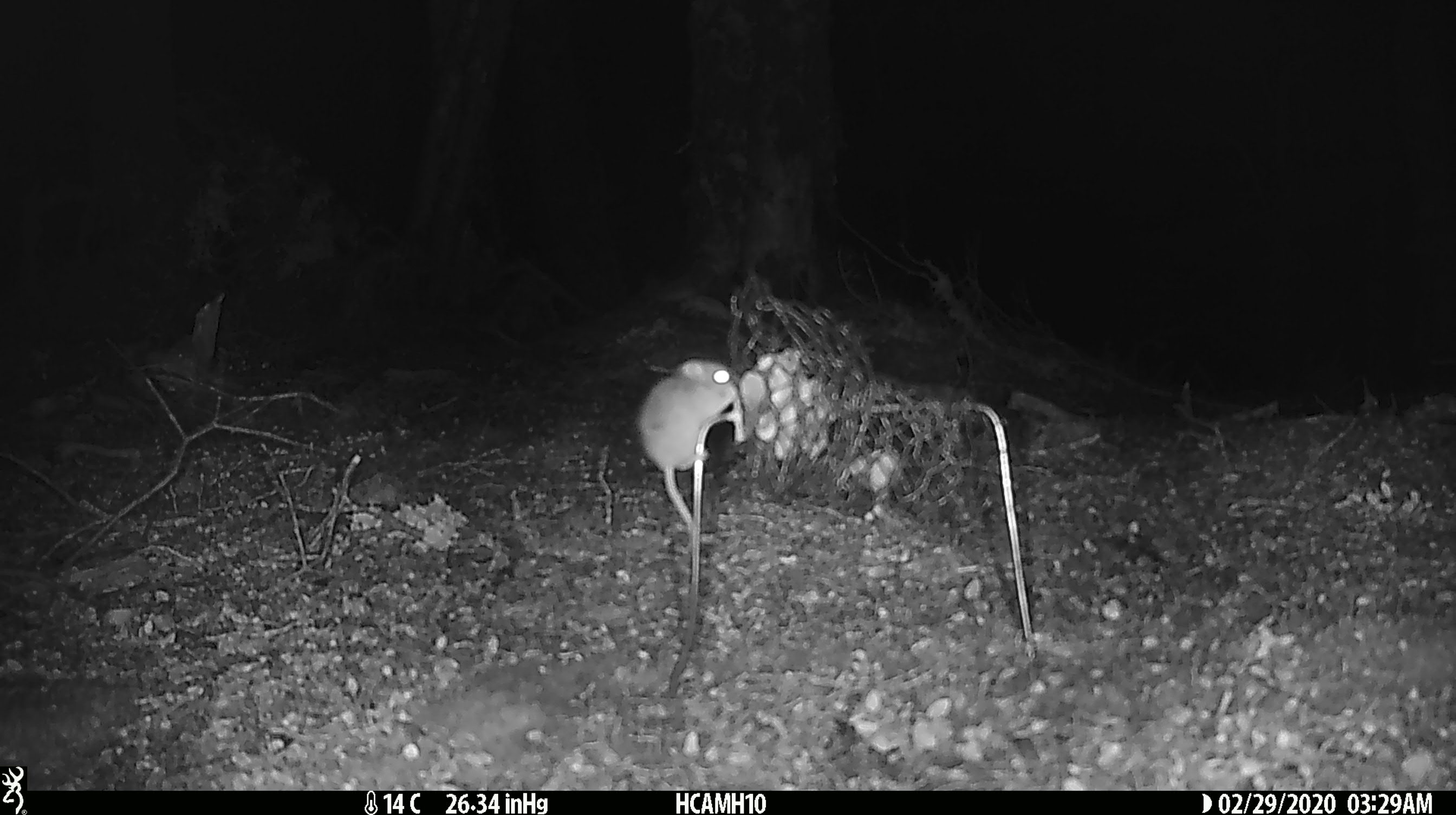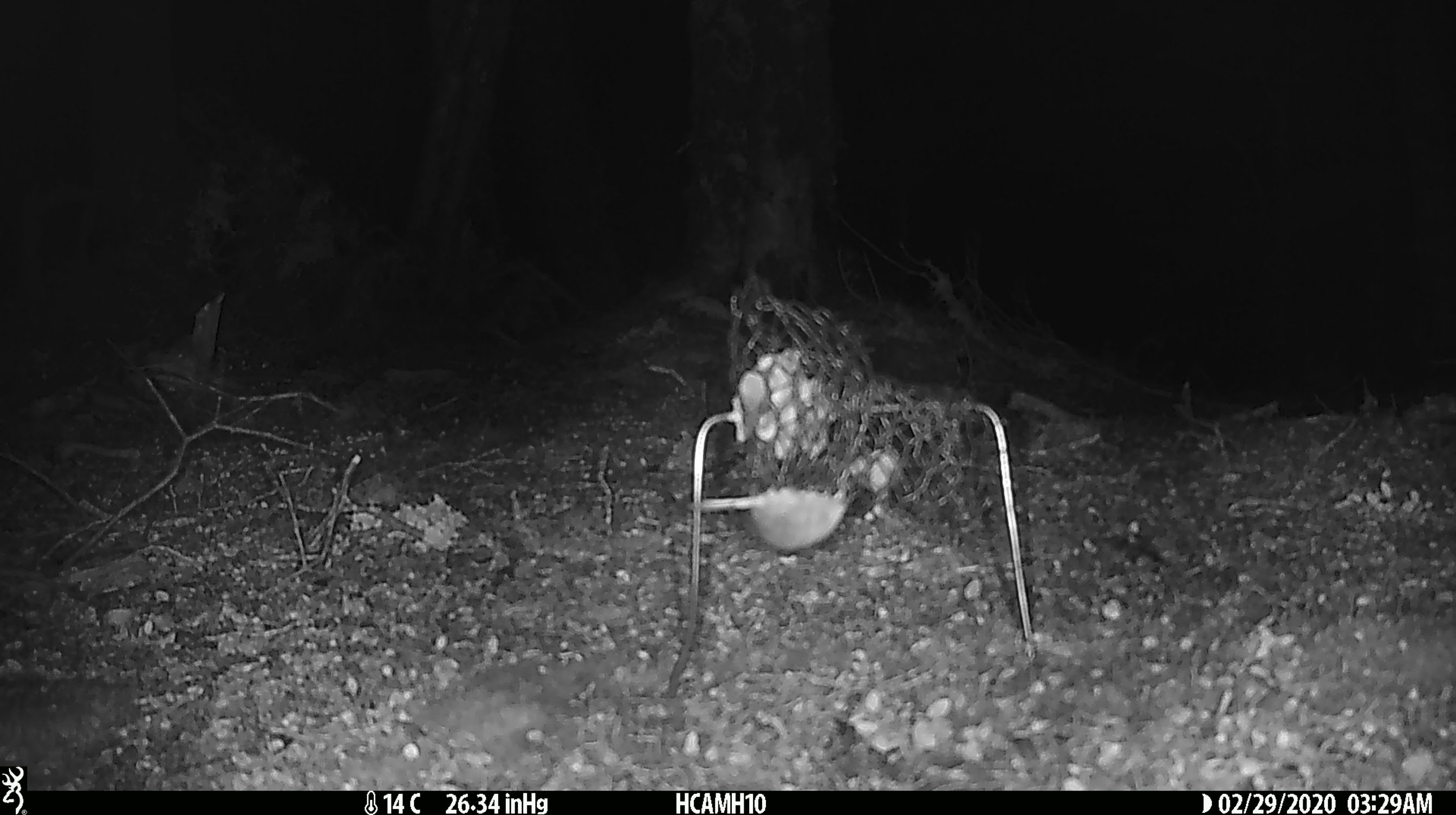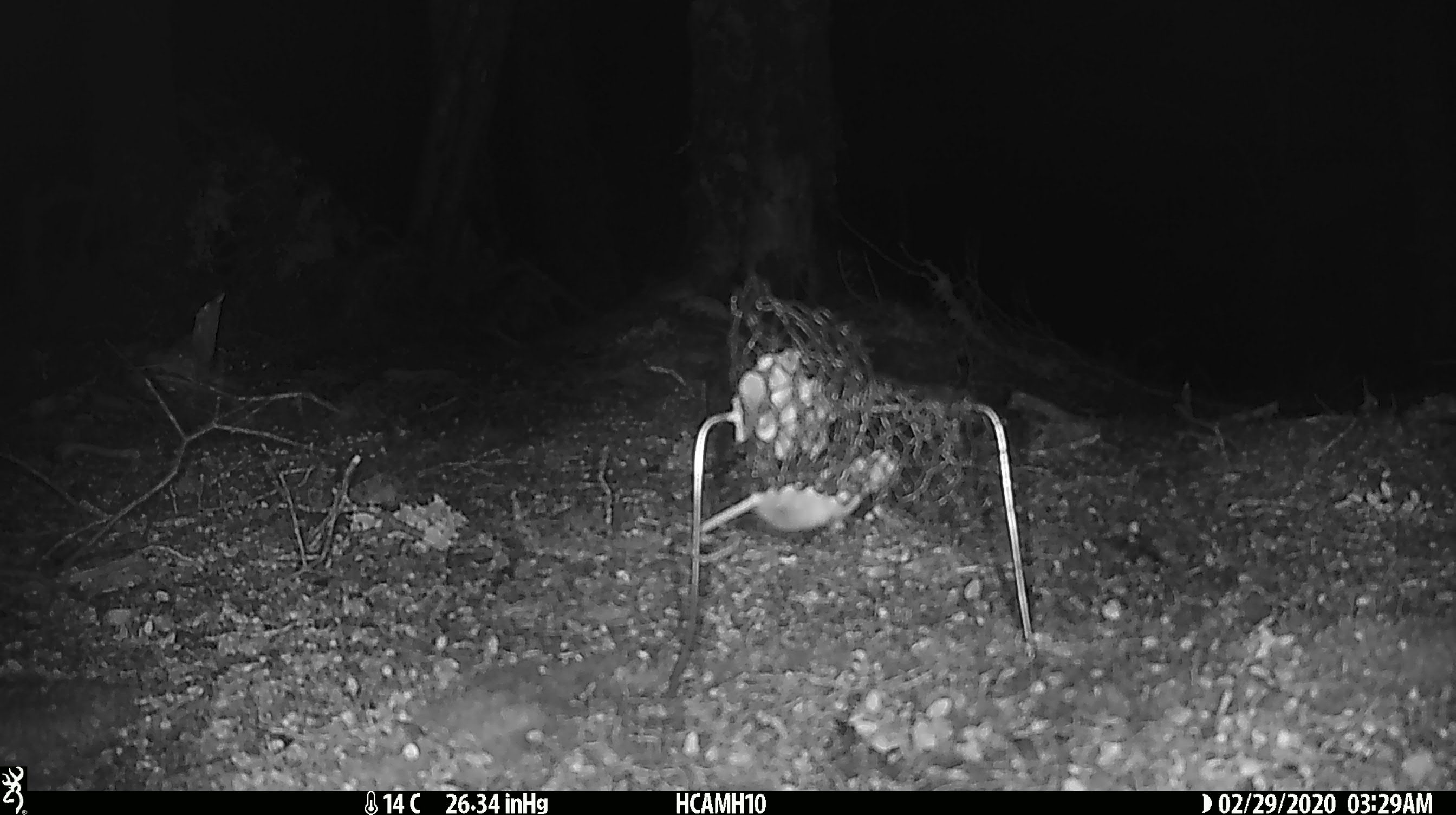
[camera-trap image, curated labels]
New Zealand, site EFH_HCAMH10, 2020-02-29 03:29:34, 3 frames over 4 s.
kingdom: Animalia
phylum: Chordata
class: Mammalia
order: Rodentia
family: Muridae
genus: Mus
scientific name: Mus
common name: mouse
Mouse (Mus).